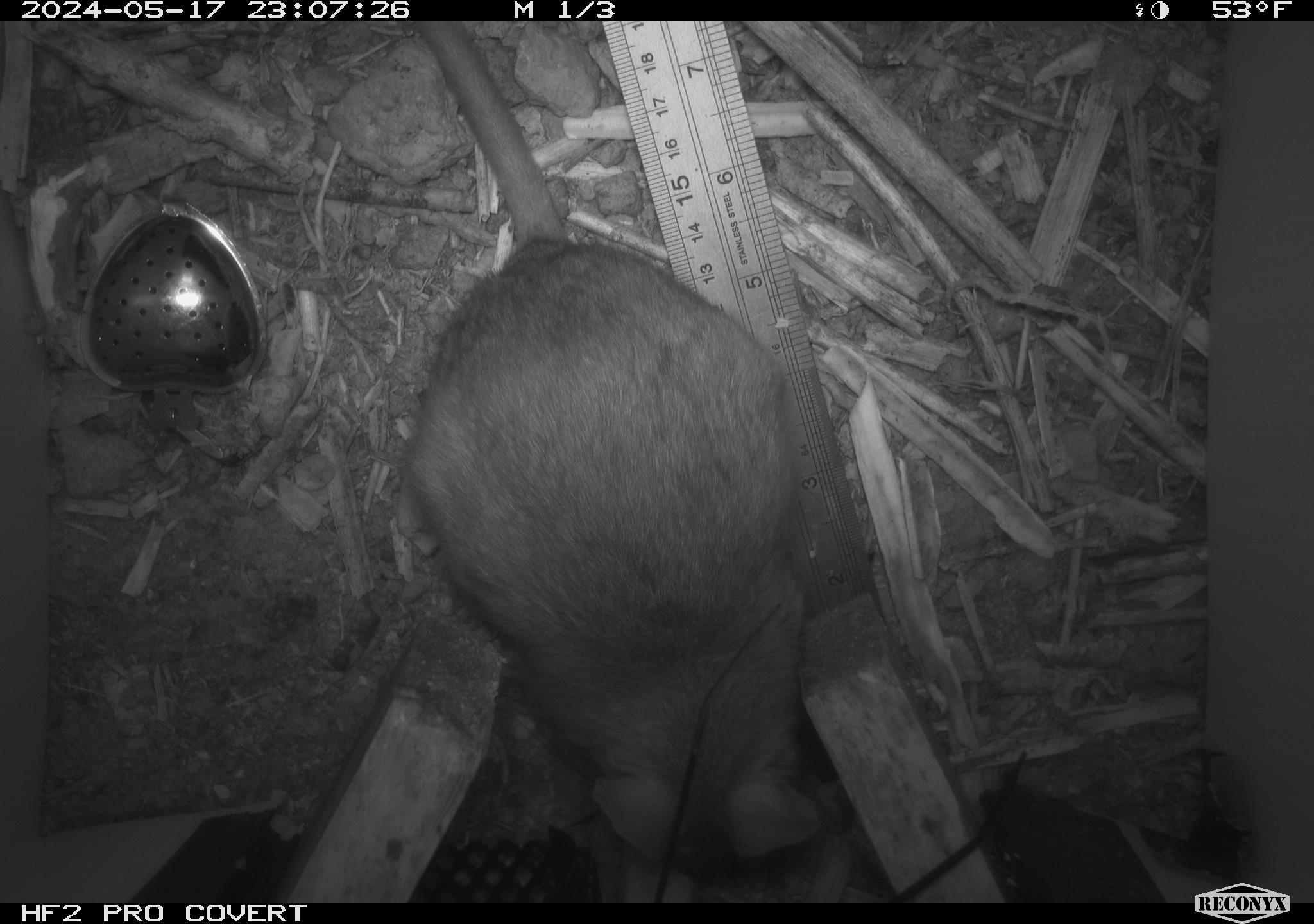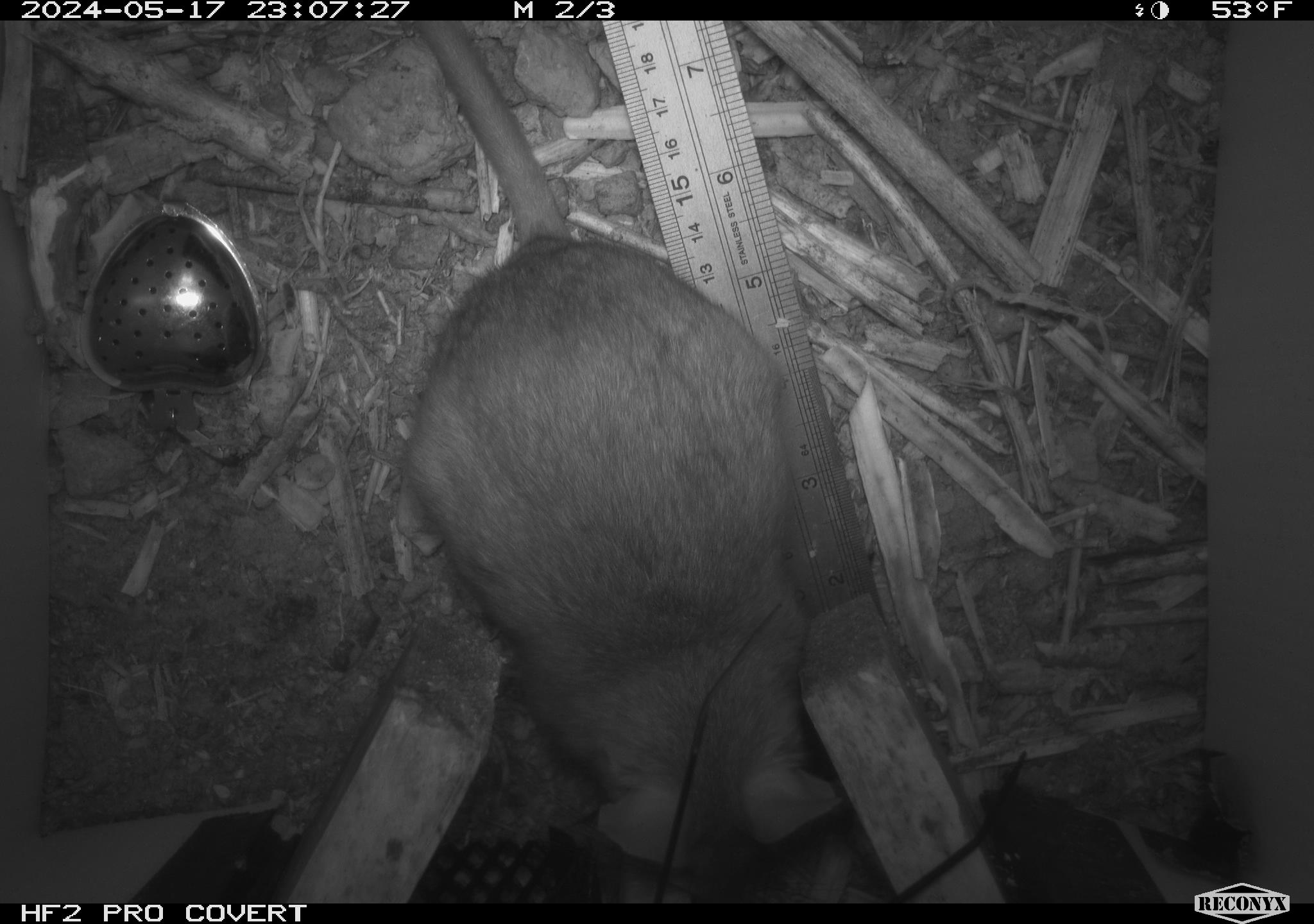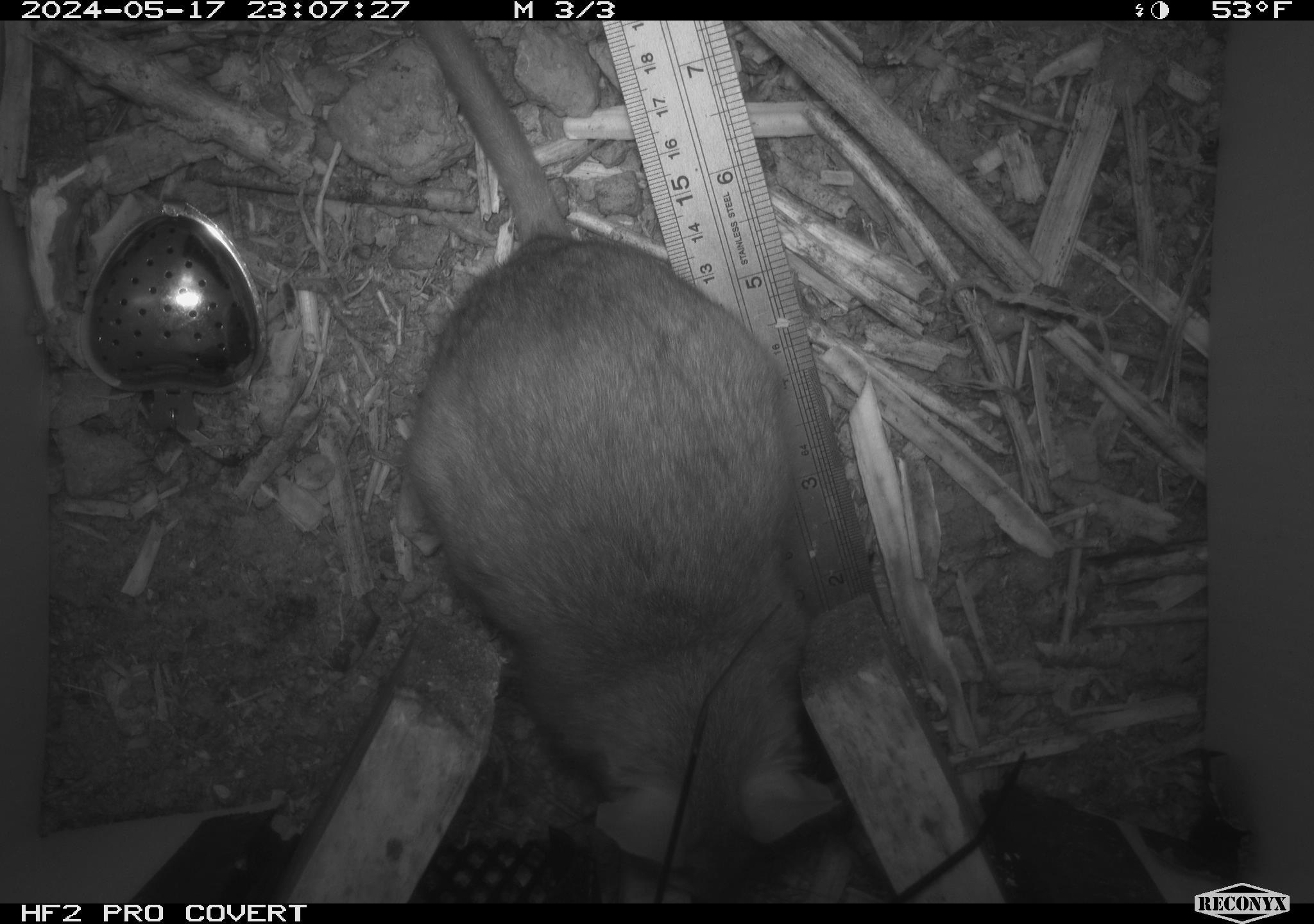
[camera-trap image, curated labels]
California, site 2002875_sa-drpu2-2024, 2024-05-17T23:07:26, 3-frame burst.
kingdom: Animalia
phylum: Chordata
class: Mammalia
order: Rodentia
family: Cricetidae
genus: Neotoma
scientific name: Neotoma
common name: pack rat or woodrat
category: neotoma species